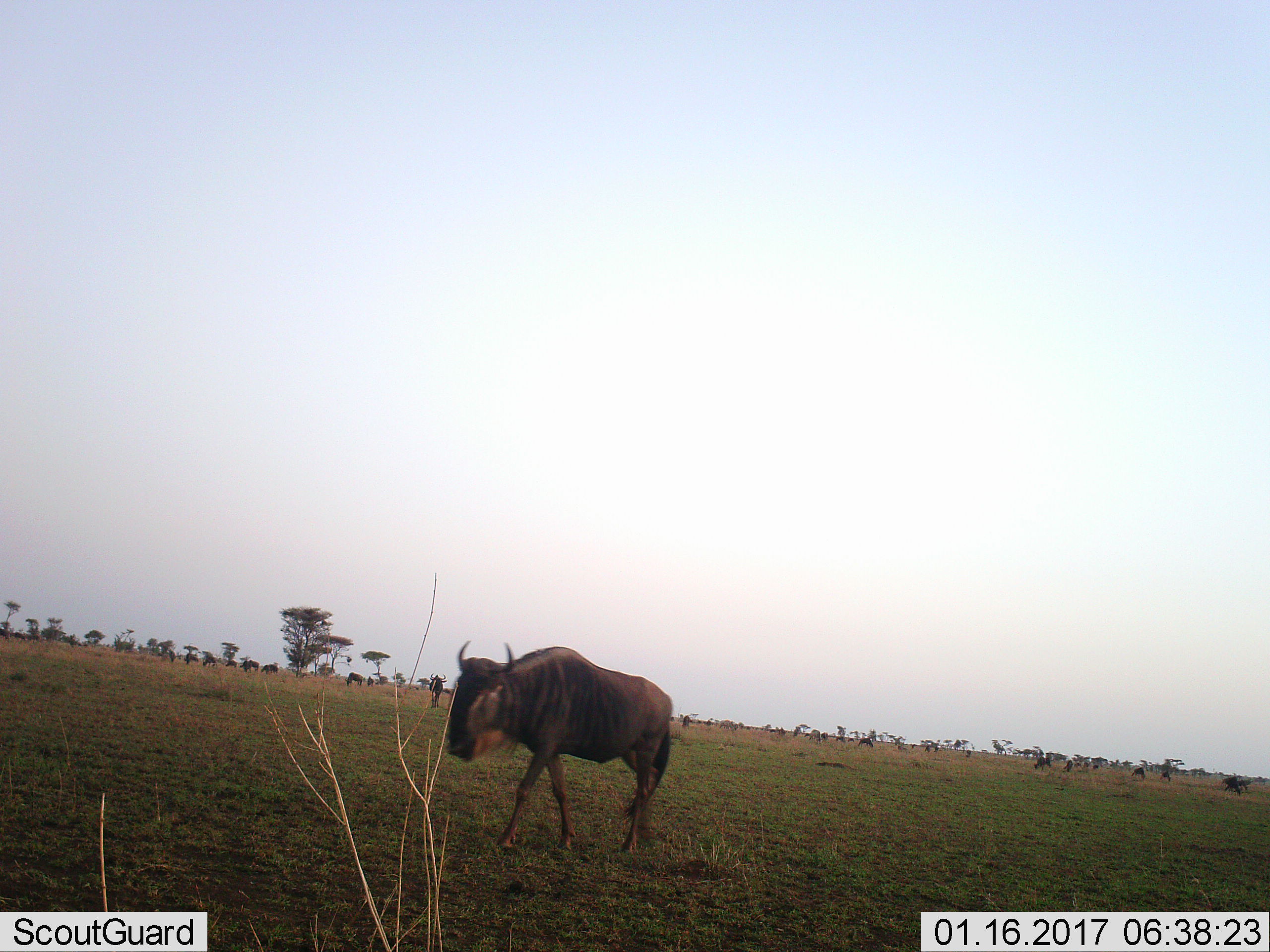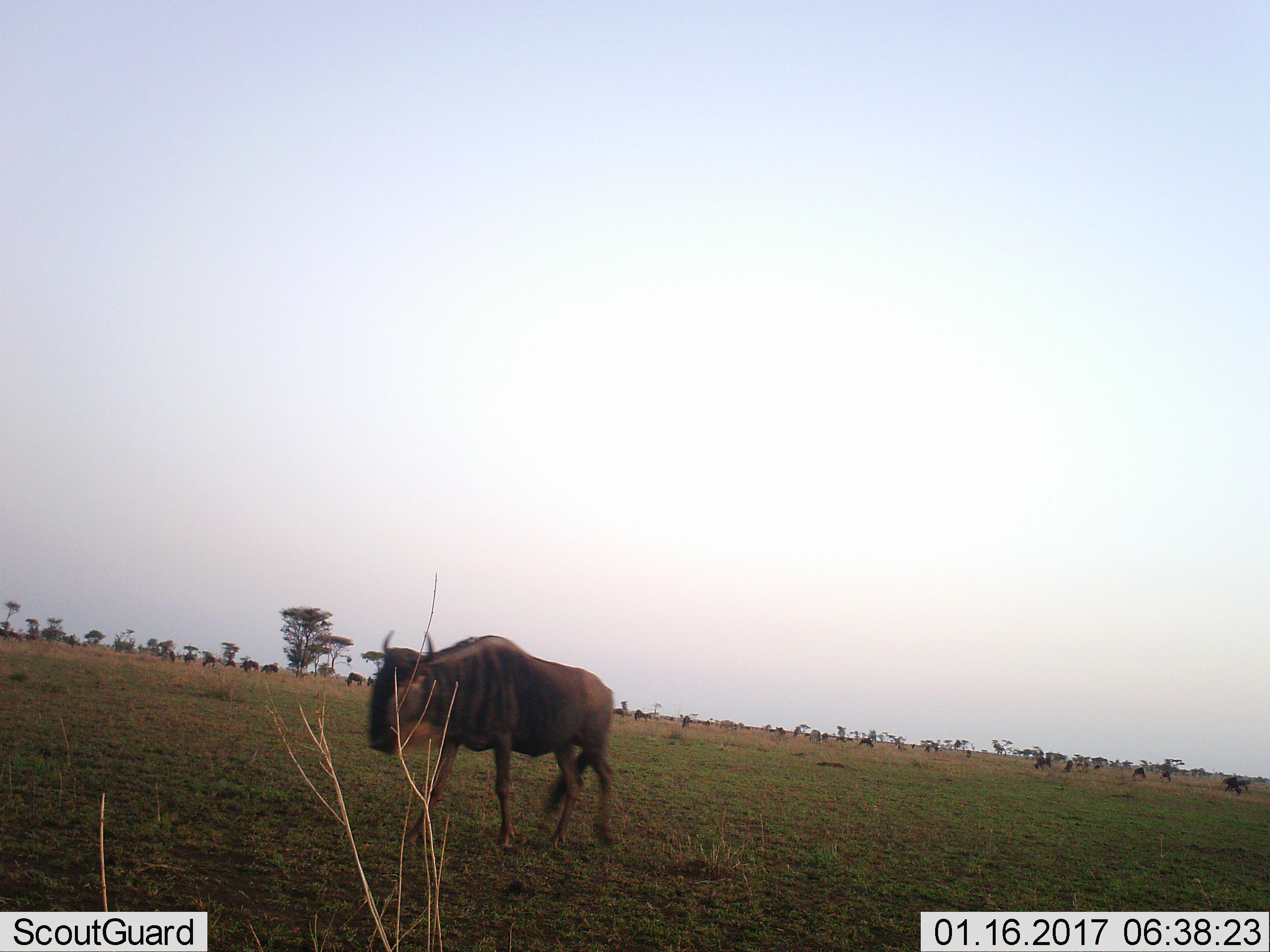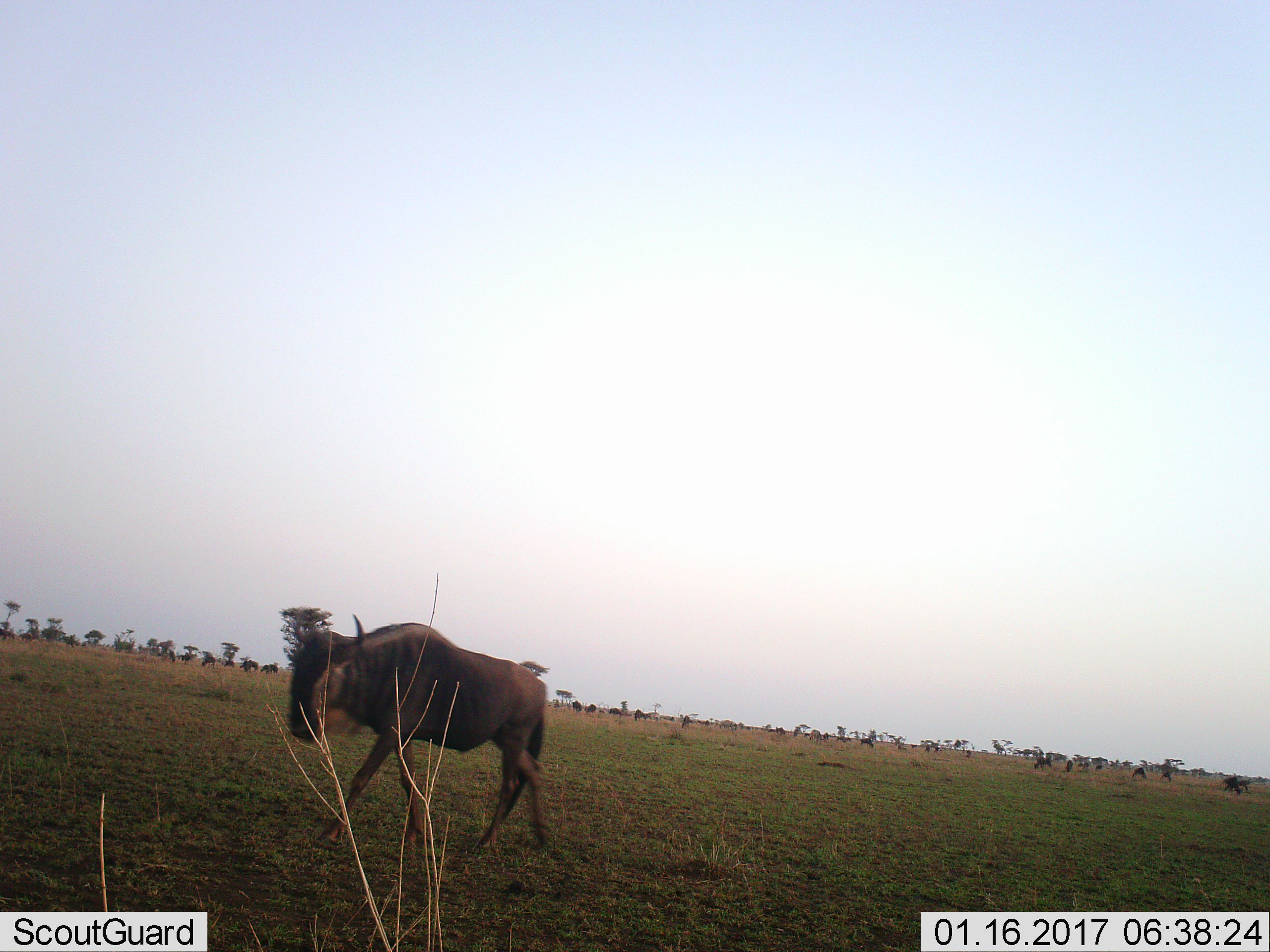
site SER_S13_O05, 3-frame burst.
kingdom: Animalia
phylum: Chordata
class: Mammalia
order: Artiodactyla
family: Bovidae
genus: Connochaetes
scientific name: Connochaetes taurinus taurinus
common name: blue wildebeest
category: wildebeestblue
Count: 11-50.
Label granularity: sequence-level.